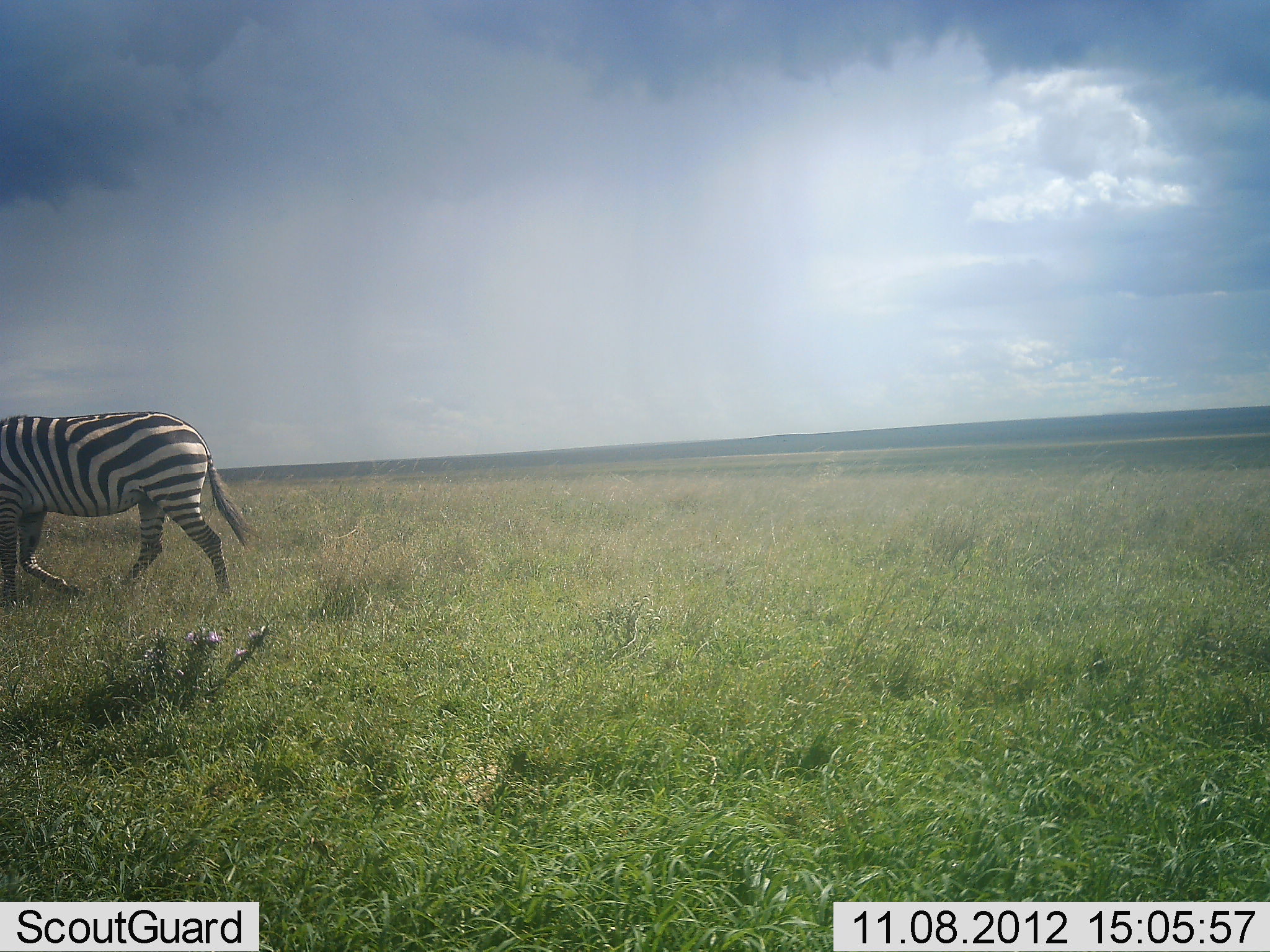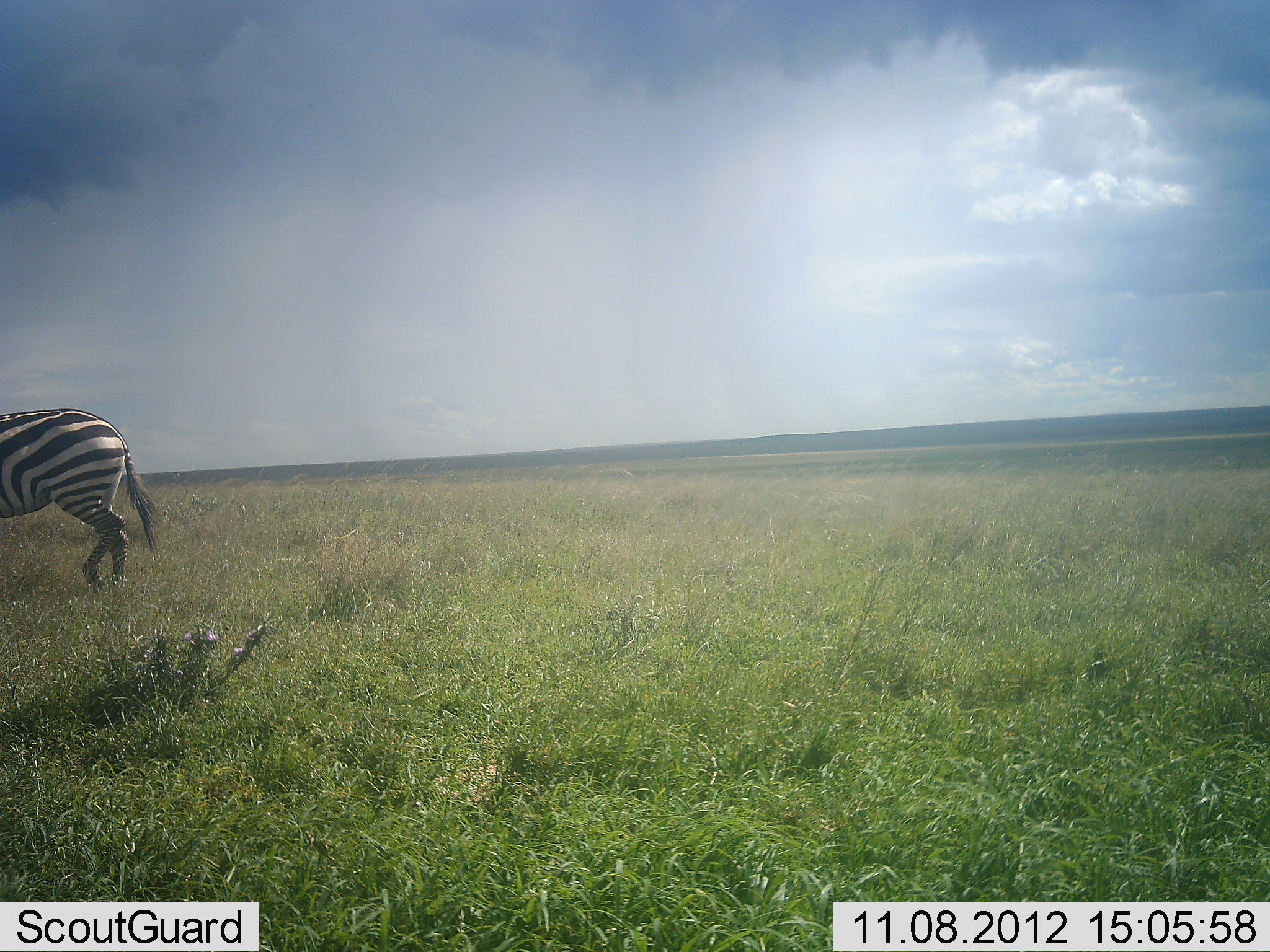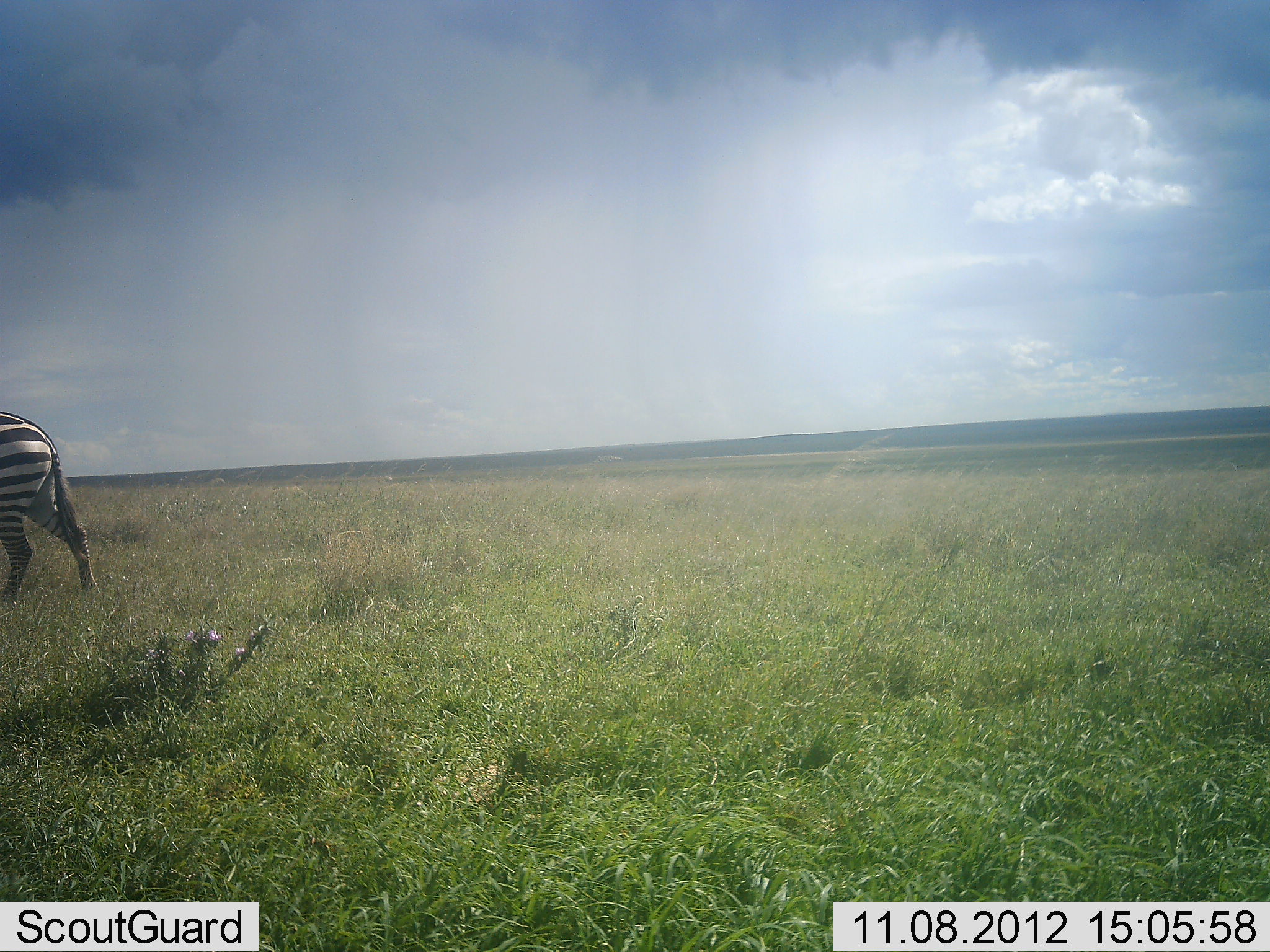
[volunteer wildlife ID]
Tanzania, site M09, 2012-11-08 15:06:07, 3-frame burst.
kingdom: Animalia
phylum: Chordata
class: Mammalia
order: Perissodactyla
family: Equidae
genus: Equus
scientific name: Equus quagga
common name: plains zebra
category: zebra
Zebra (plains zebra) (Equus quagga), count 1. Behavior (volunteer vote fractions): standing 0%, resting 0%, moving 100%, interacting 0%. Young present (vote fraction): 0%. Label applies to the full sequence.